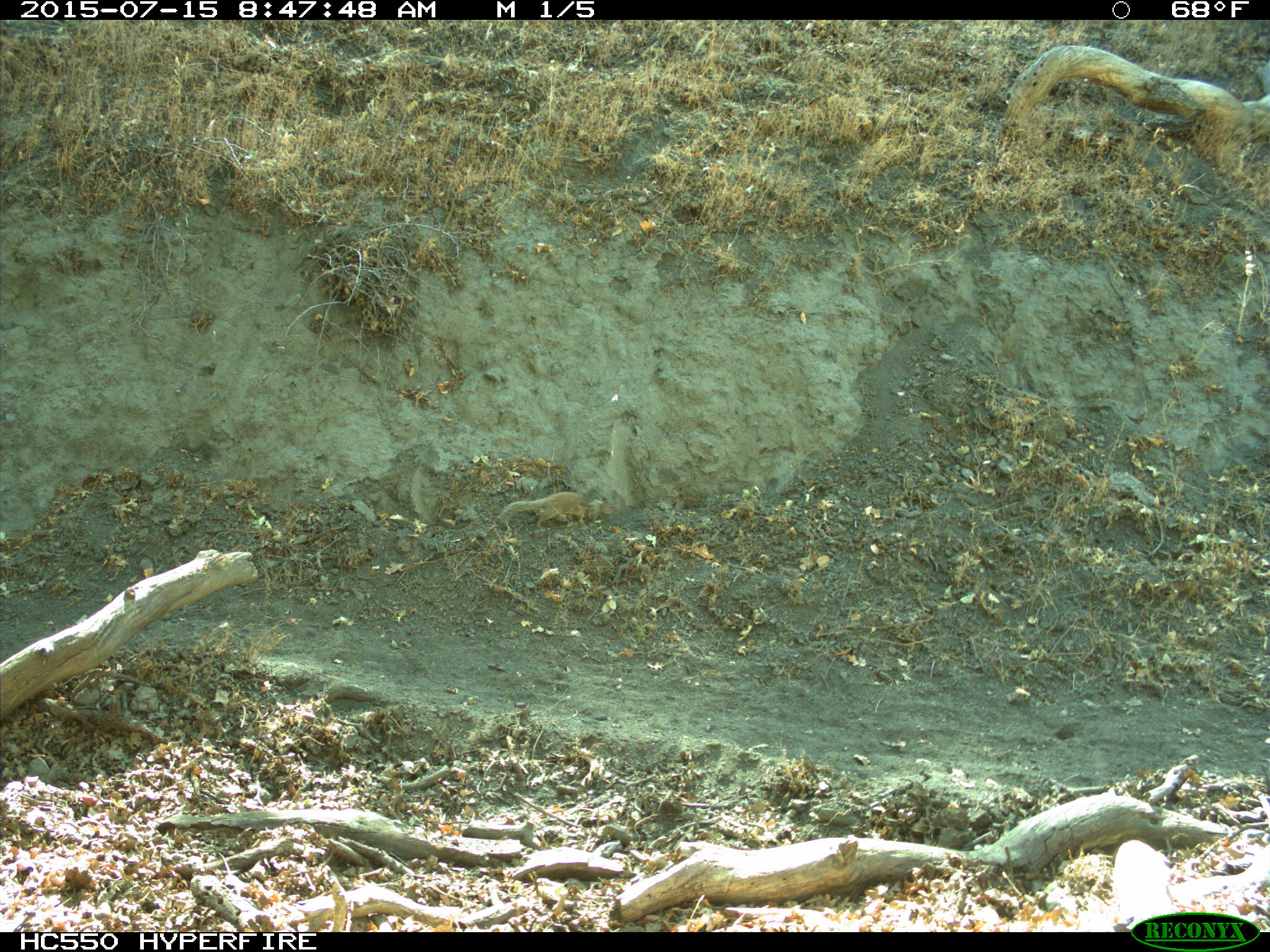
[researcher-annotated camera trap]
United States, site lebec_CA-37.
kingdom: Animalia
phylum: Chordata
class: Mammalia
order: Rodentia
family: Sciuridae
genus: Otospermophilus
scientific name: Otospermophilus beecheyi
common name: california ground squirrel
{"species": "Otospermophilus beecheyi (california ground squirrel)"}